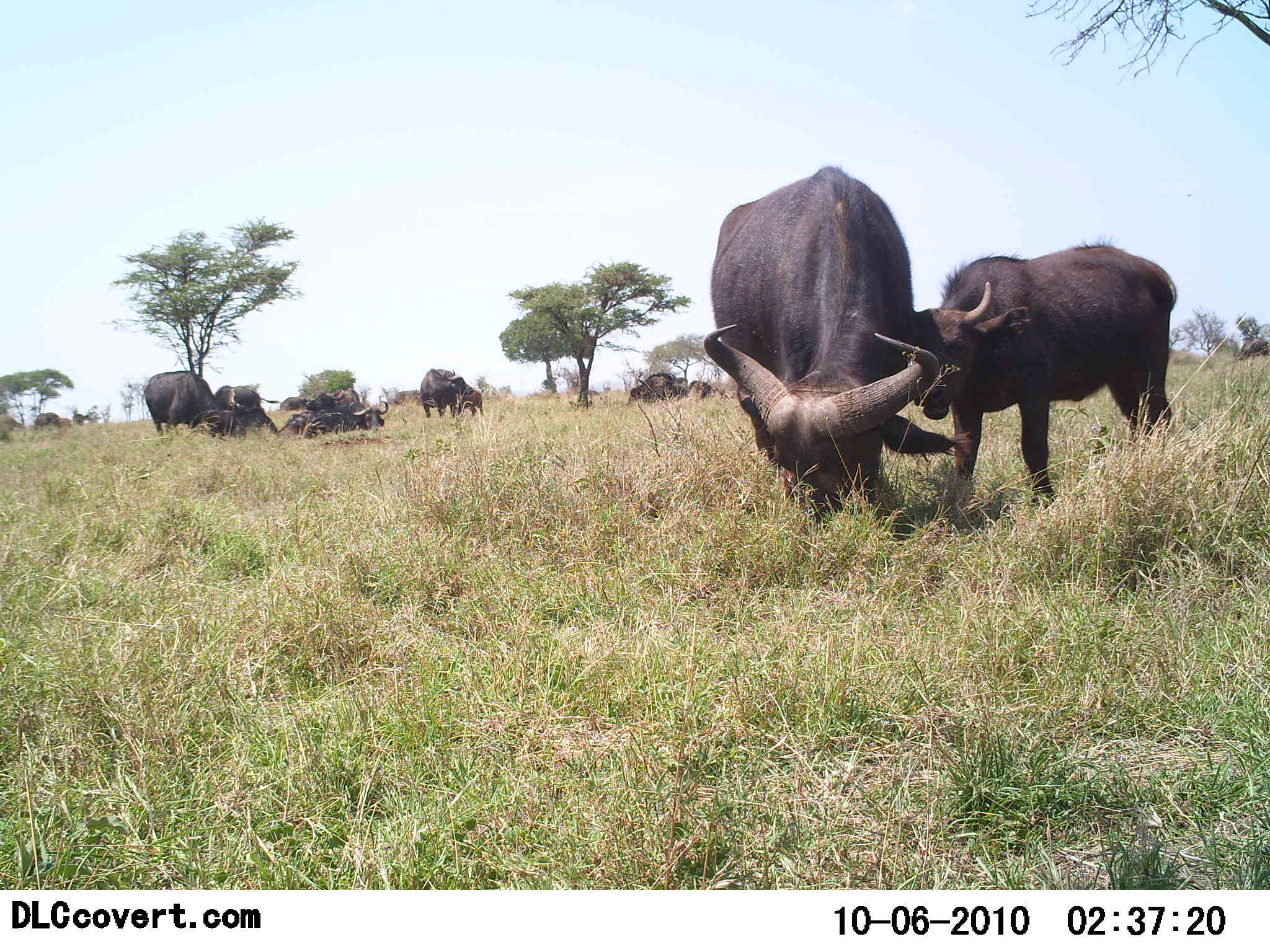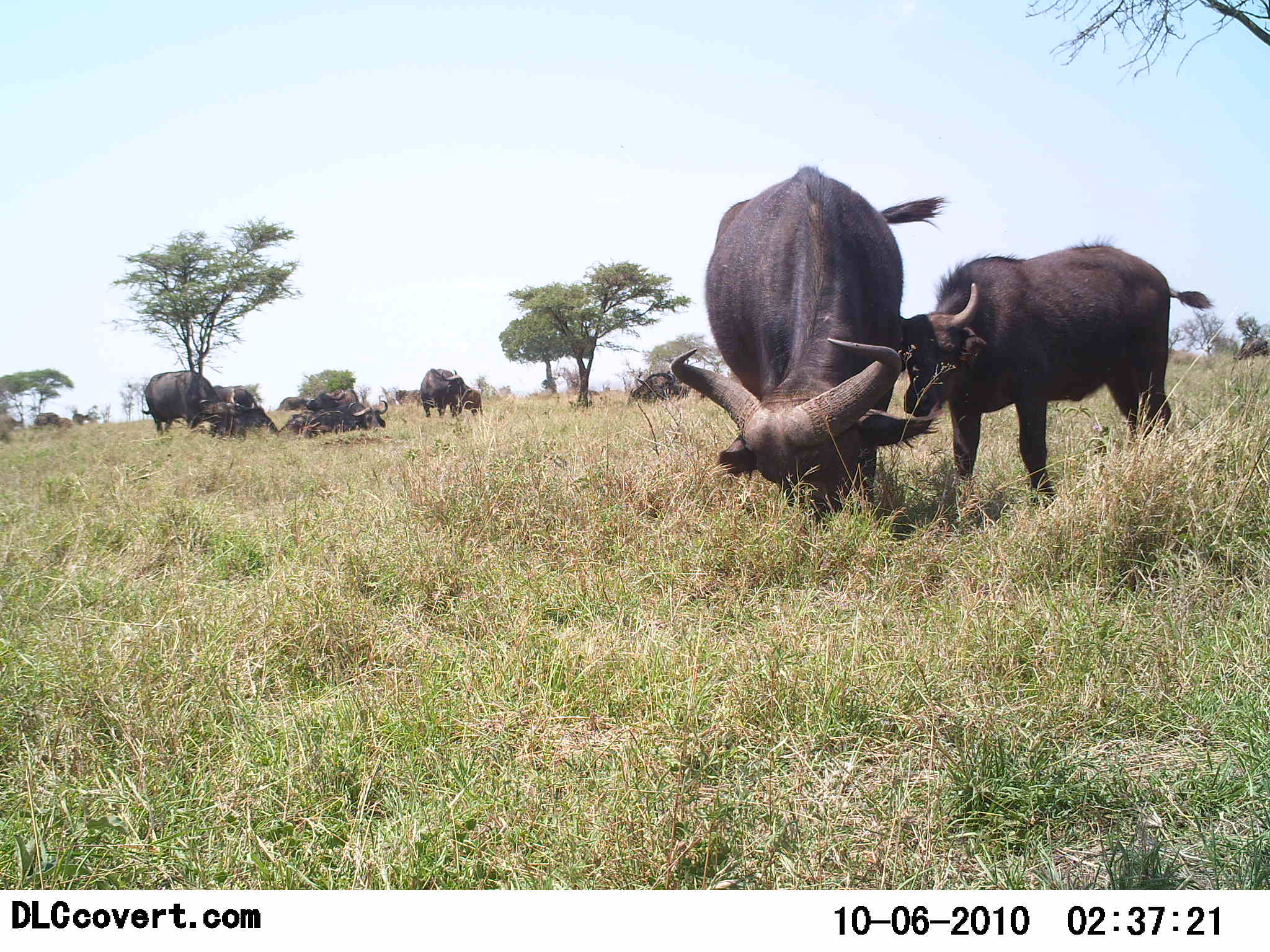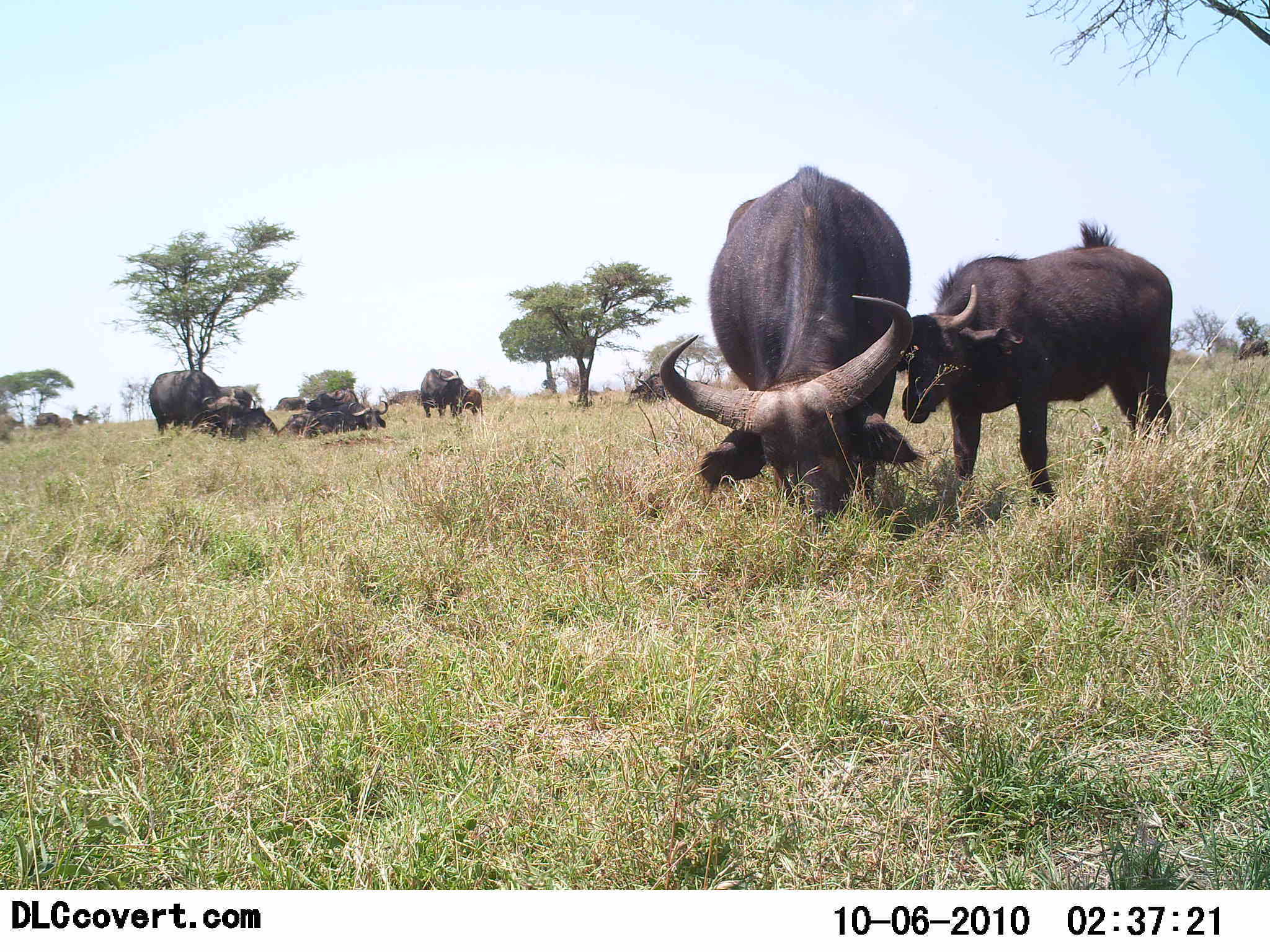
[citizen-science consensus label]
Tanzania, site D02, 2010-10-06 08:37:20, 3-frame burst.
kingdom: Animalia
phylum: Chordata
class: Mammalia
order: Artiodactyla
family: Bovidae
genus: Syncerus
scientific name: Syncerus caffer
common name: cape buffalo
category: buffalo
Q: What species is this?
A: Buffalo (cape buffalo) (Syncerus caffer).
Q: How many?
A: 11-50.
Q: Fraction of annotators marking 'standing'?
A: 67%.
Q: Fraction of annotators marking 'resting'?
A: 67%.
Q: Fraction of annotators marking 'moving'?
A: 0%.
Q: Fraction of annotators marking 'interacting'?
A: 39%.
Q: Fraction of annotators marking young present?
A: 67%.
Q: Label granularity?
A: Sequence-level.